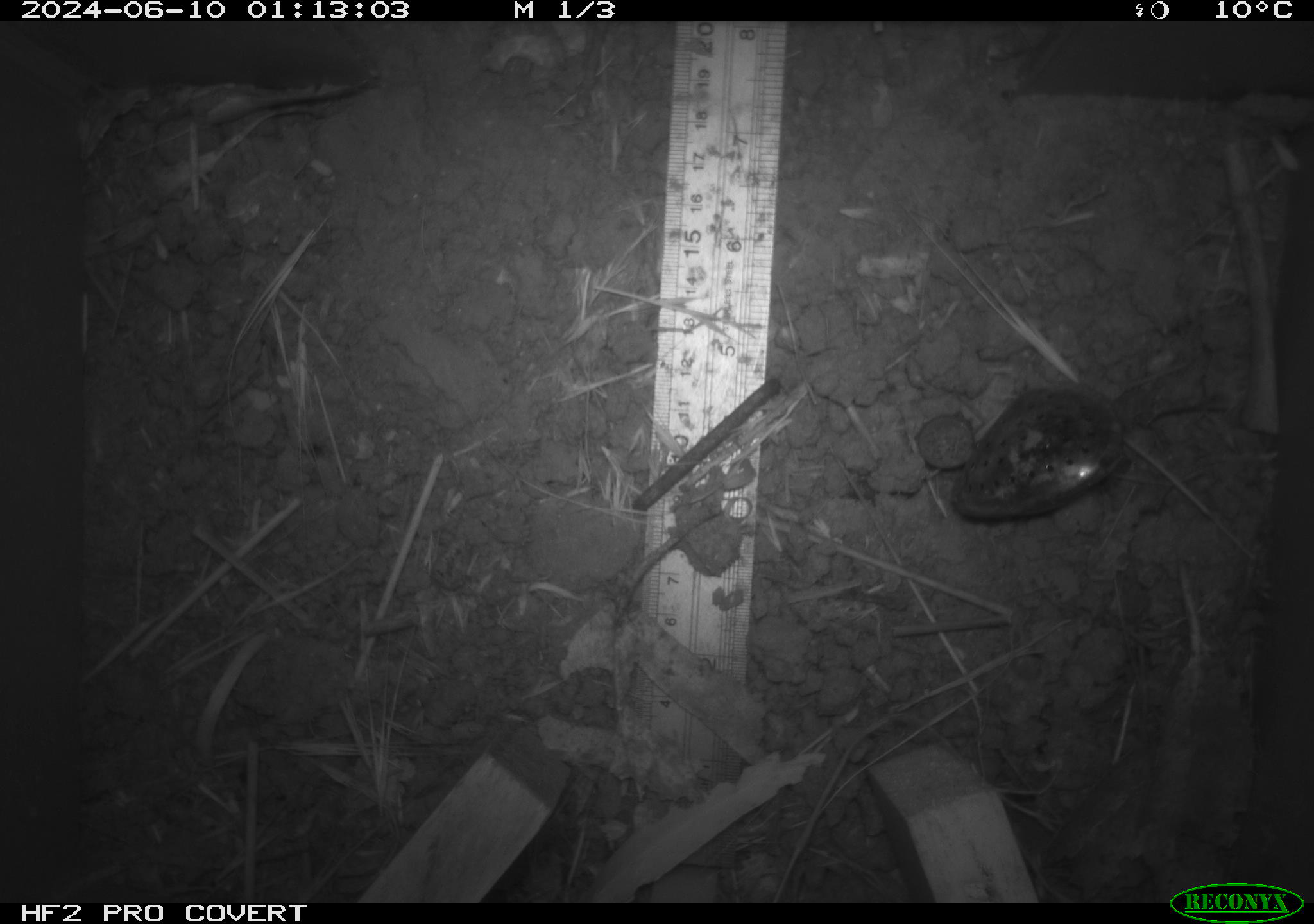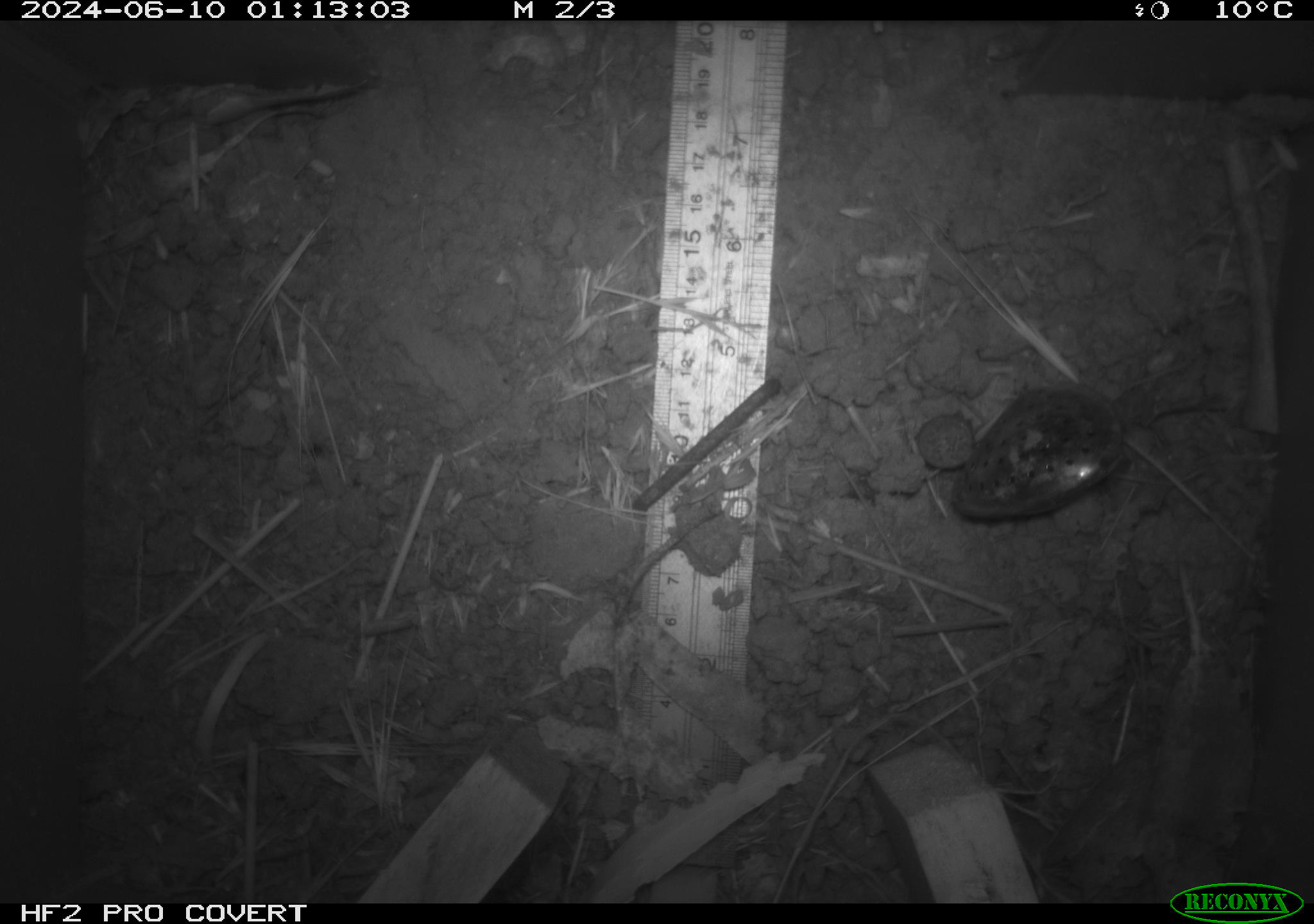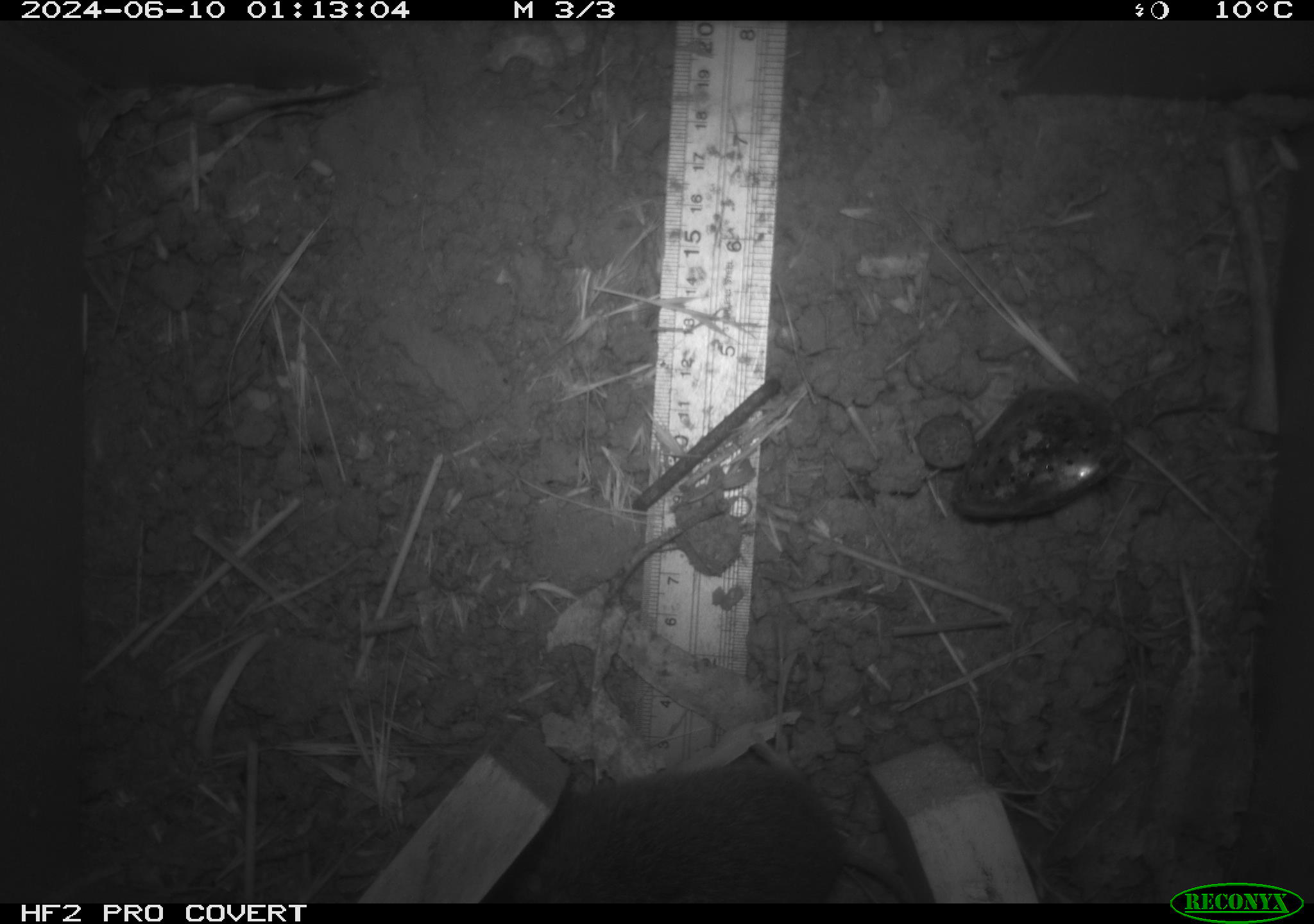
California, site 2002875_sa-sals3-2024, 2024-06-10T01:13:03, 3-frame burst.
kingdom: Animalia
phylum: Chordata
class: Mammalia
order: Rodentia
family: Cricetidae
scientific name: Arvicolinae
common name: voles, lemmings, and muskrats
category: arvicolinae subfamily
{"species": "arvicolinae subfamily (voles, lemmings, and muskrats) (Arvicolinae)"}